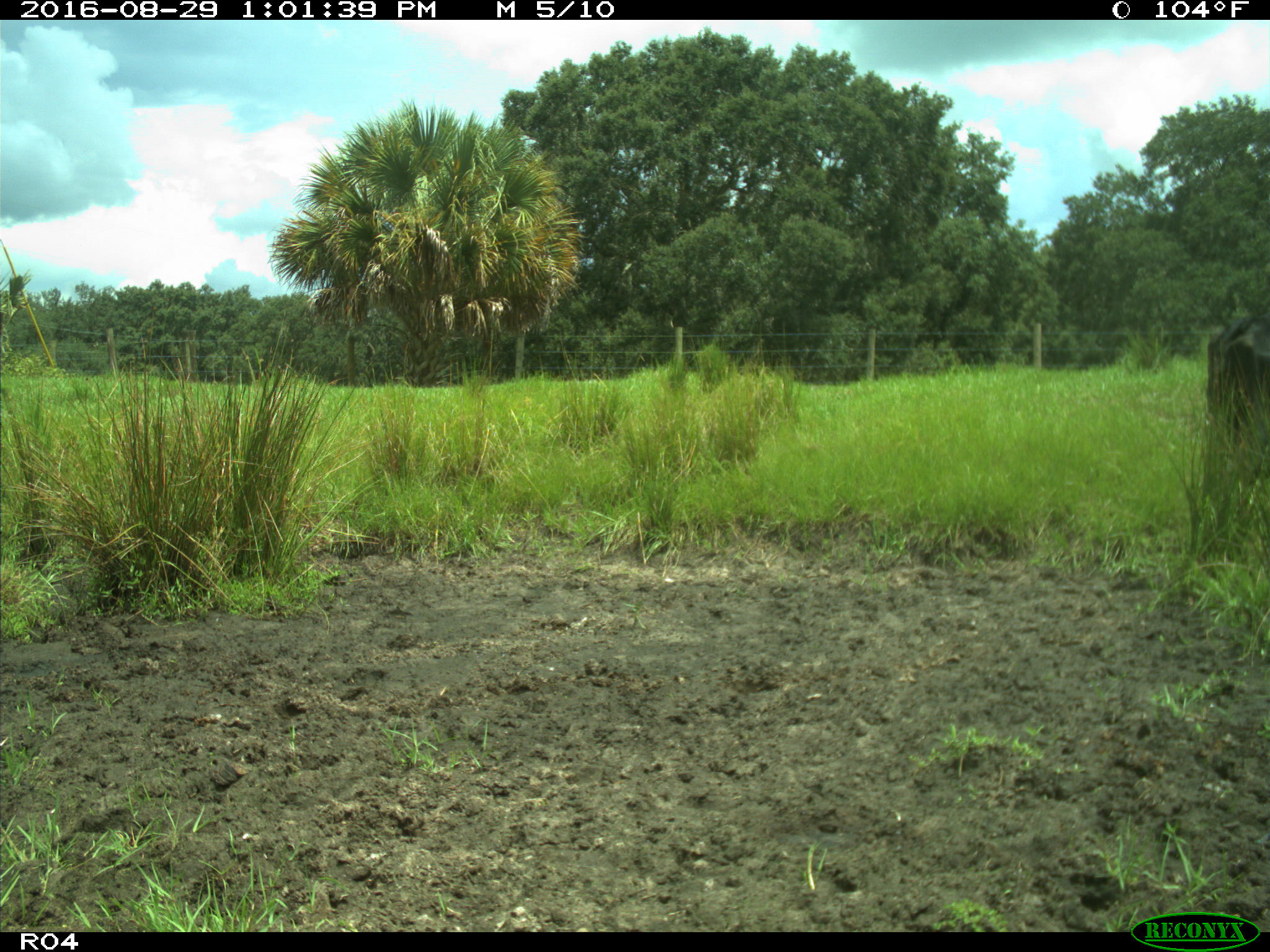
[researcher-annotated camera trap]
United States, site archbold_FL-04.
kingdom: Animalia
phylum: Chordata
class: Mammalia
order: Artiodactyla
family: Bovidae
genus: Bos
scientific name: Bos taurus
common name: domestic cow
Bos taurus (domestic cow).